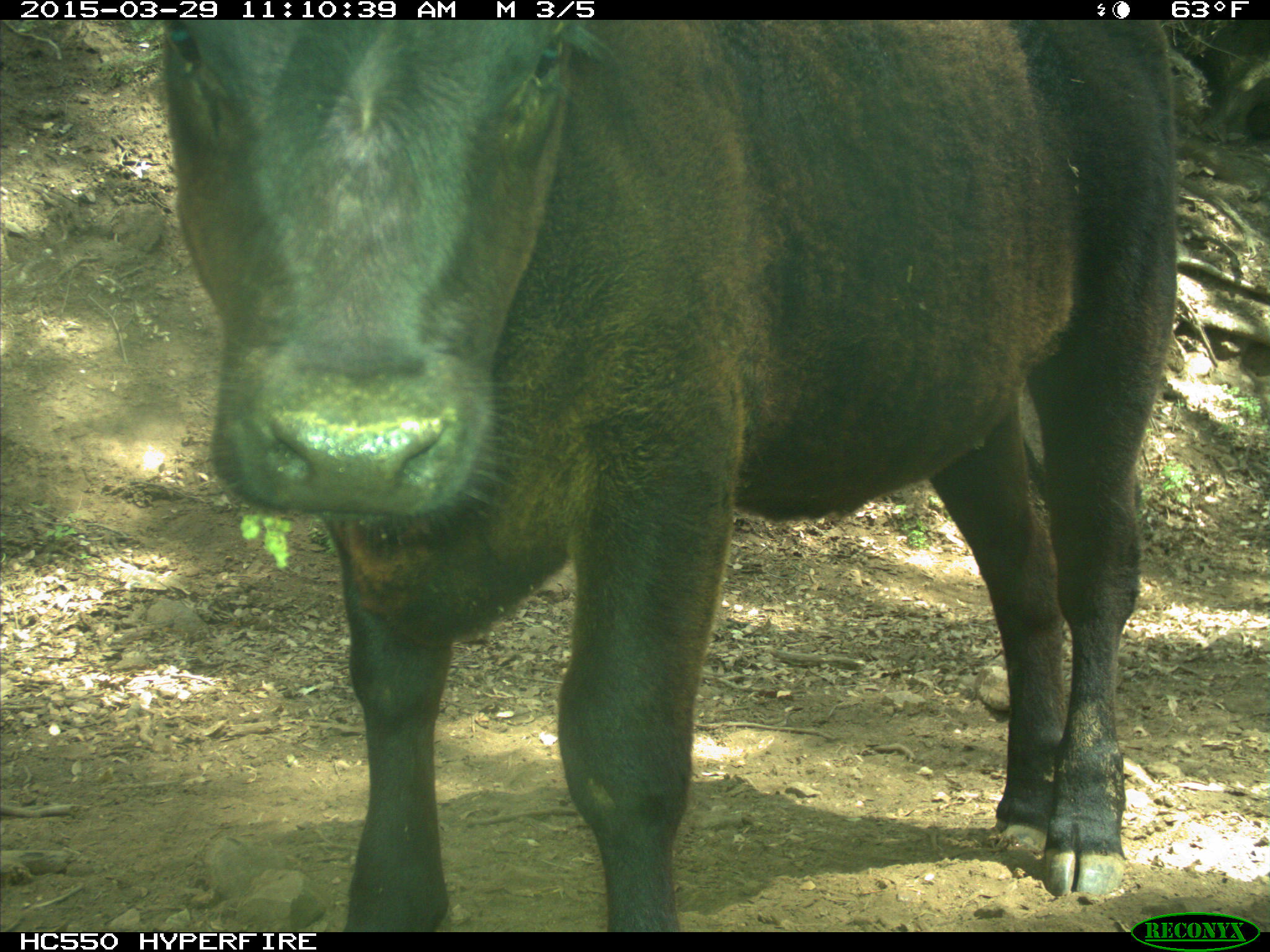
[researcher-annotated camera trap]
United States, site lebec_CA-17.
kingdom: Animalia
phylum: Chordata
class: Mammalia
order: Artiodactyla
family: Bovidae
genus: Bos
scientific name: Bos taurus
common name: domestic cow